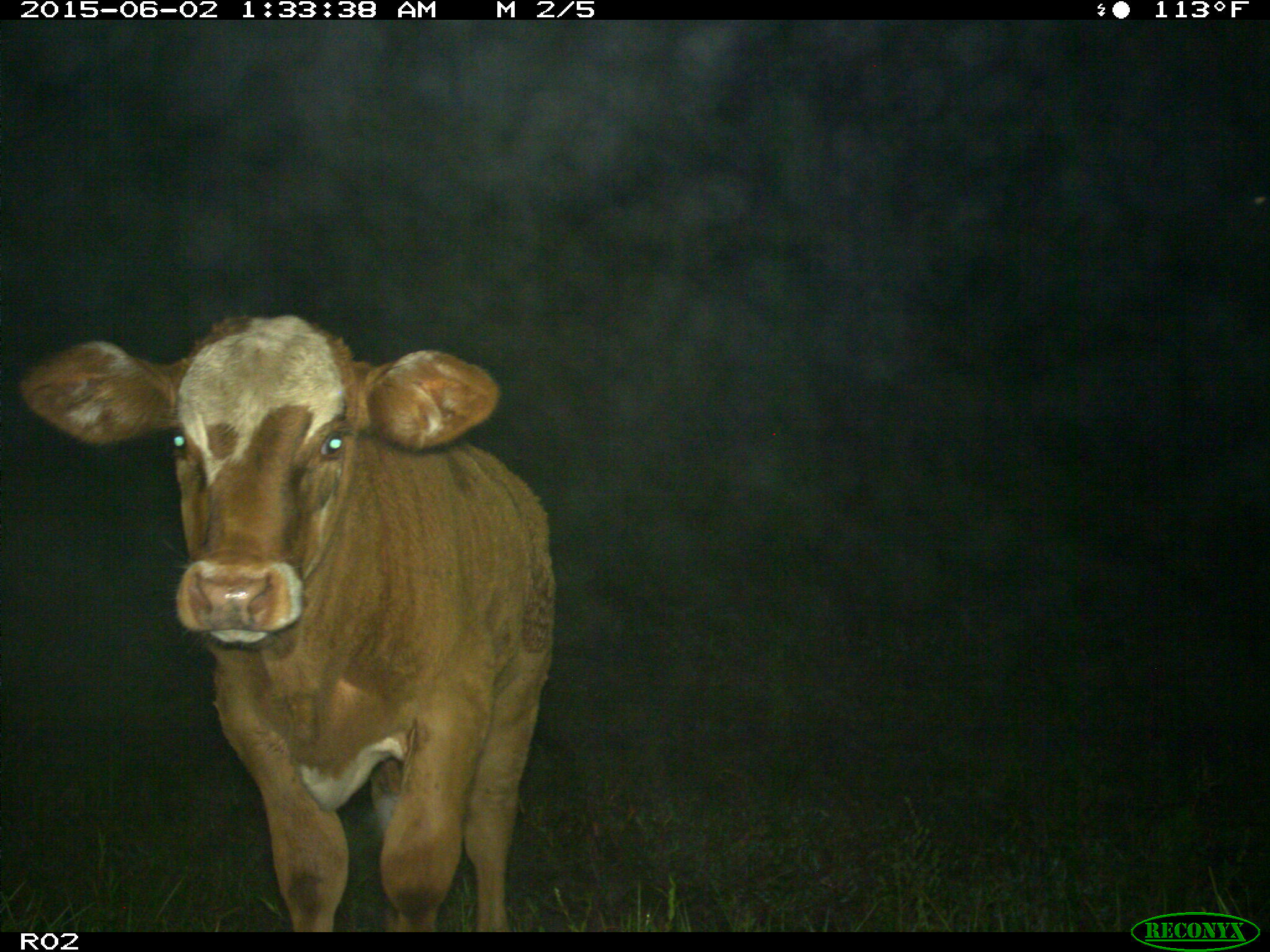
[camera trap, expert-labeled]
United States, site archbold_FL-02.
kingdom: Animalia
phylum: Chordata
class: Mammalia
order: Artiodactyla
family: Bovidae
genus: Bos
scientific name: Bos taurus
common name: domestic cow